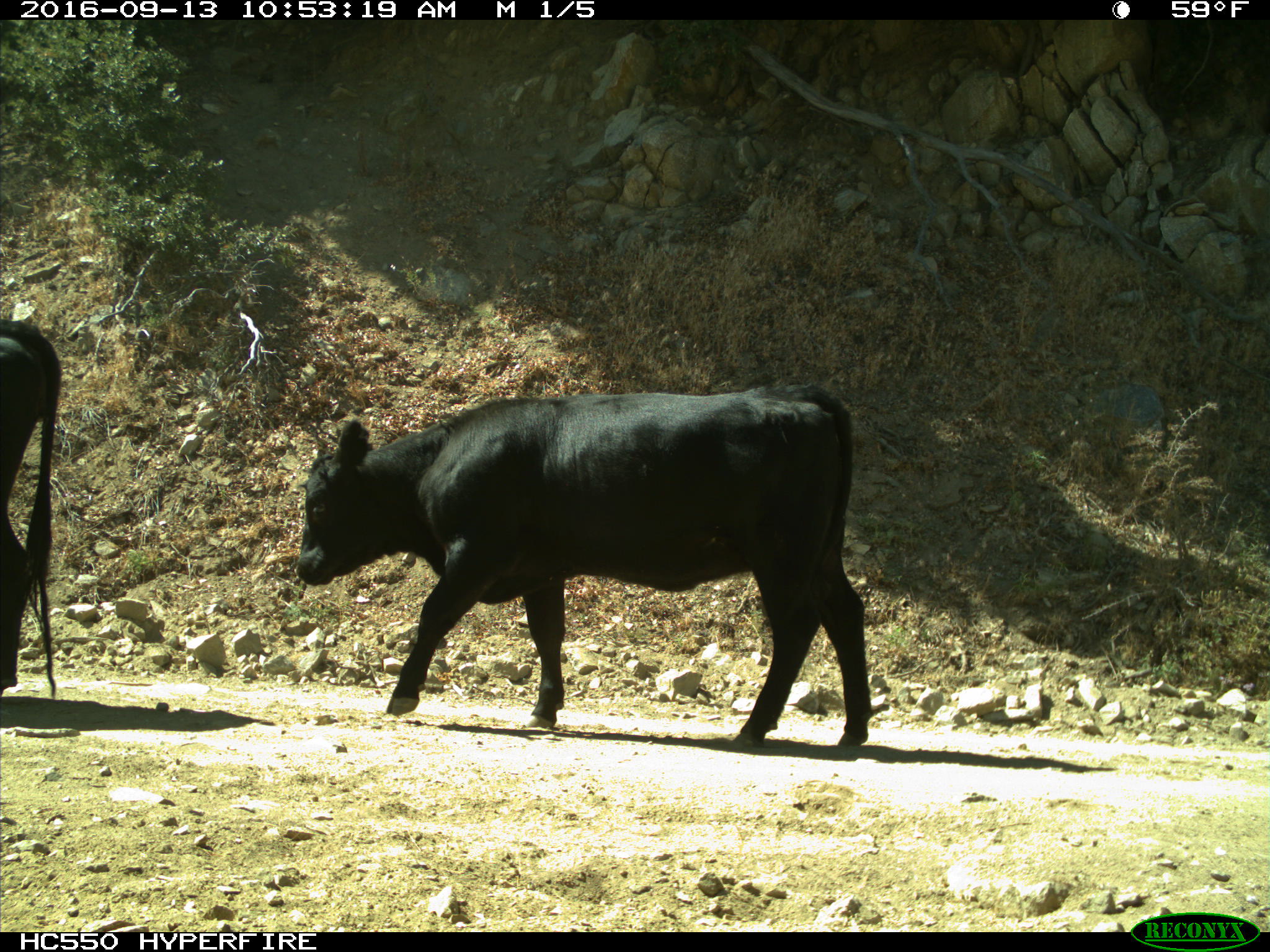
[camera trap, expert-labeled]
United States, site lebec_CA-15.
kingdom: Animalia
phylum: Chordata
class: Mammalia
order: Artiodactyla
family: Bovidae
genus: Bos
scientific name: Bos taurus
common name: domestic cow